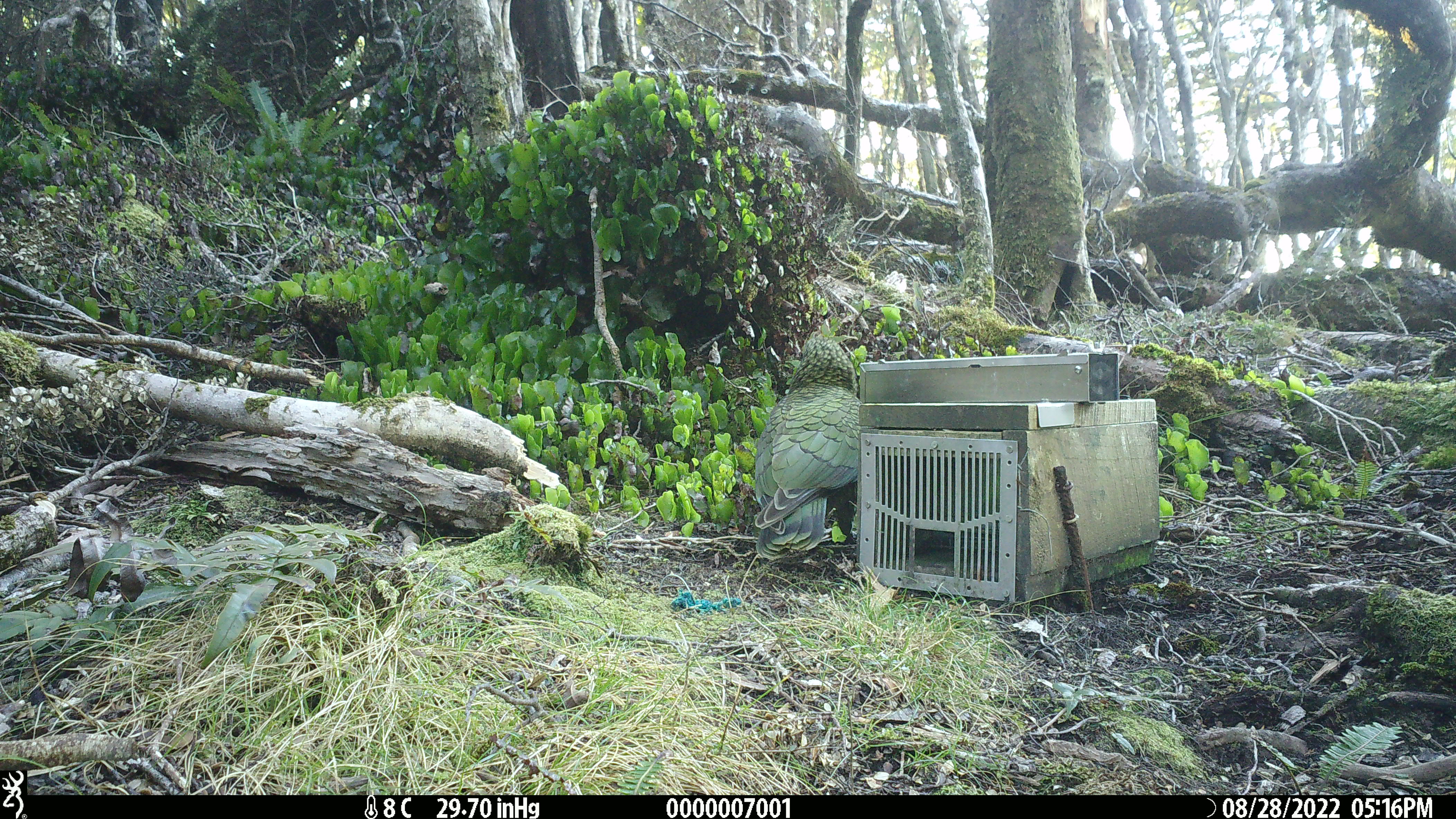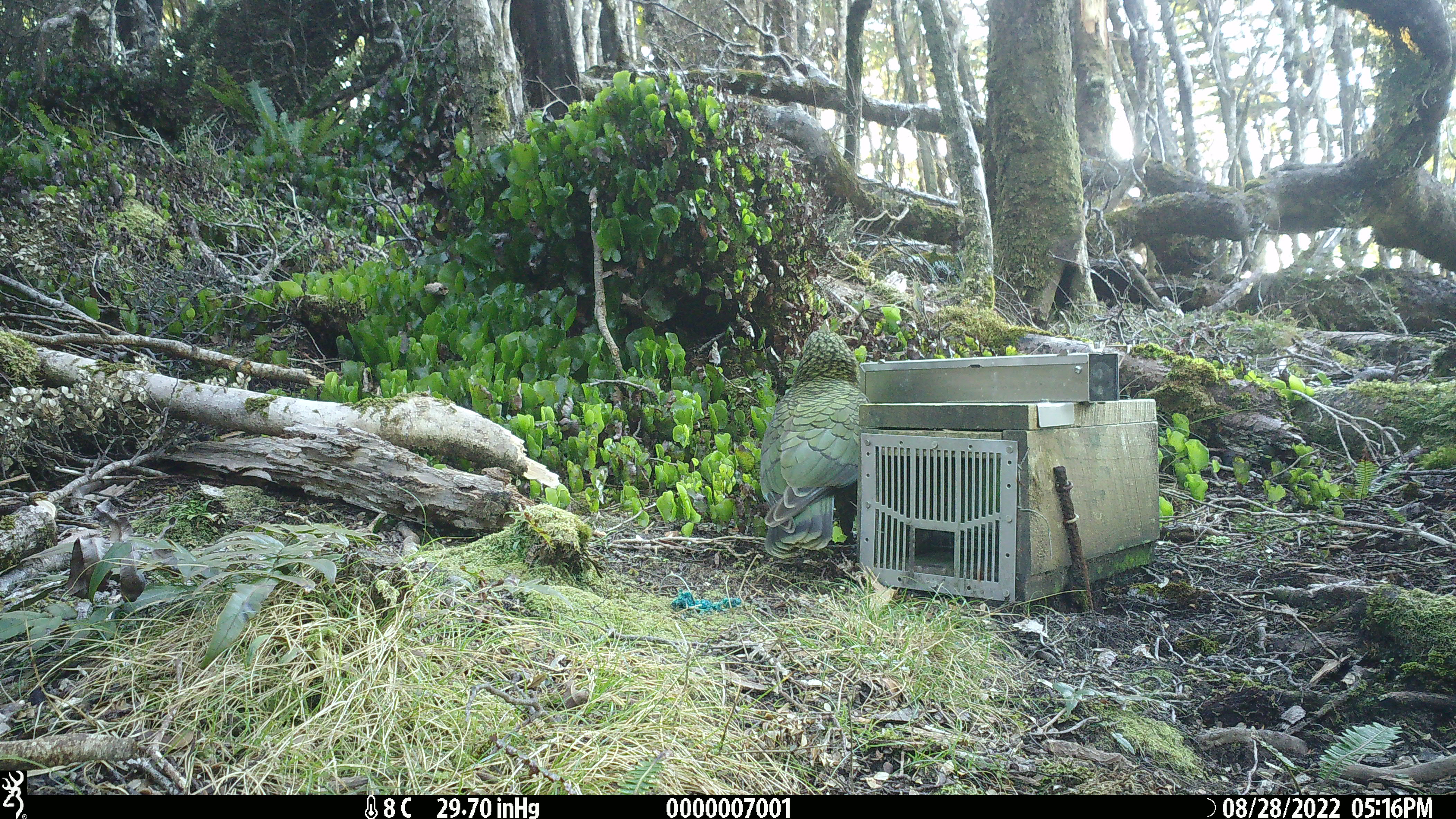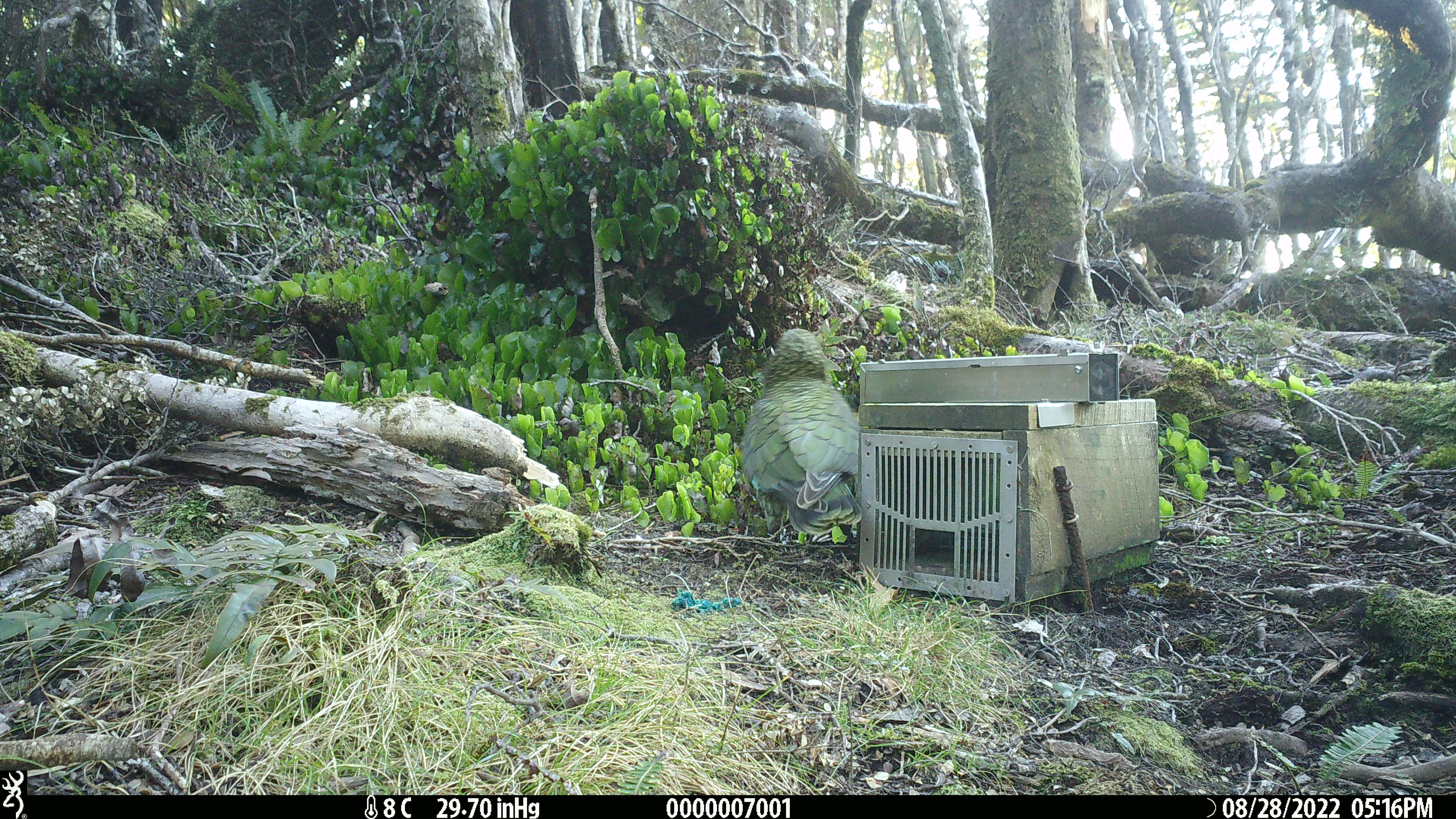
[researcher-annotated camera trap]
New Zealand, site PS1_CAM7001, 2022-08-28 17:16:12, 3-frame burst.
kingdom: Animalia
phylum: Chordata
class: Aves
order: Psittaciformes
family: Strigopidae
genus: Nestor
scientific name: Nestor notabilis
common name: kea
Kea (Nestor notabilis).